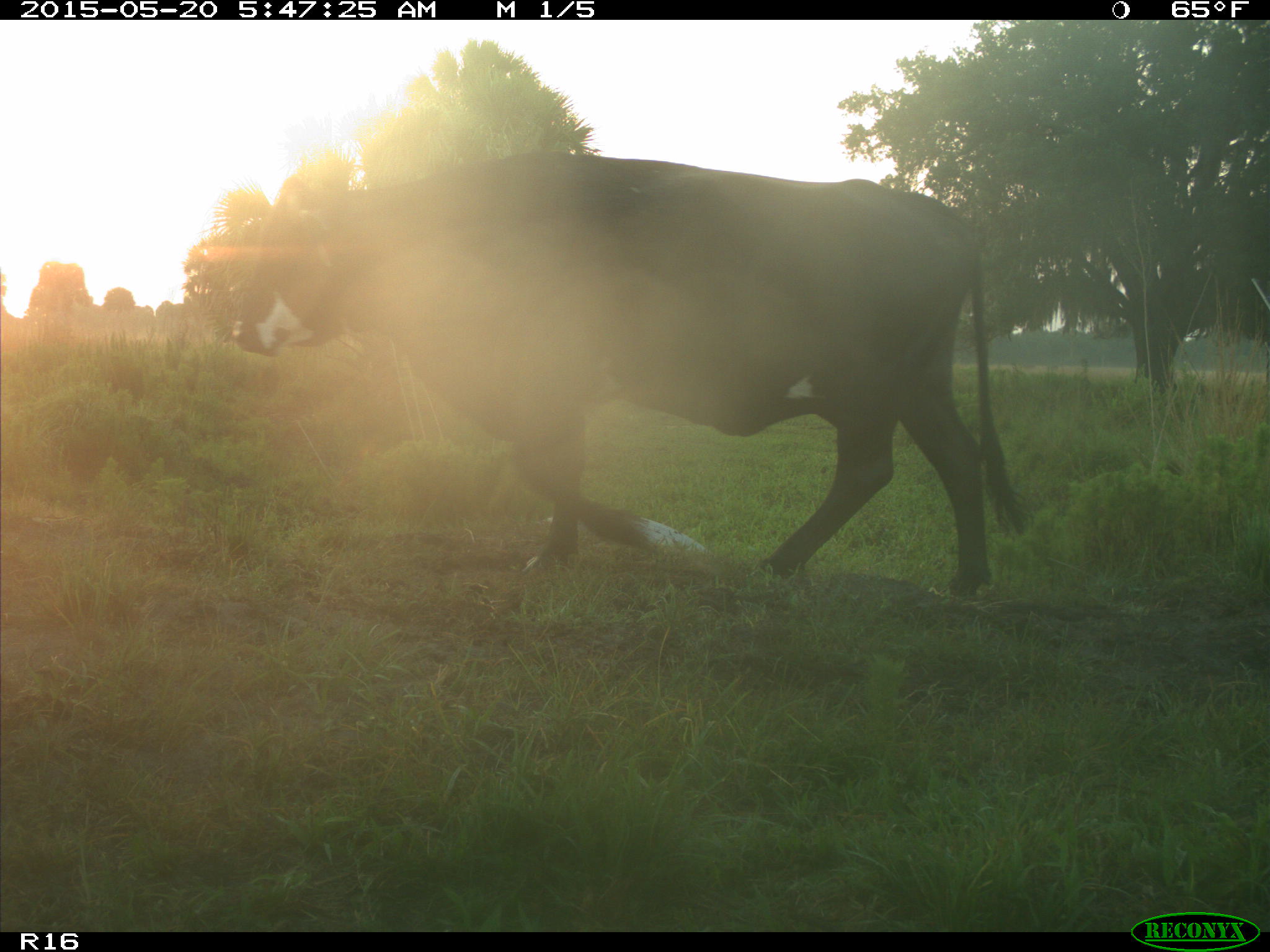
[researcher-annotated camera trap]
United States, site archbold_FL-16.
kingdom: Animalia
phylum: Chordata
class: Mammalia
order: Artiodactyla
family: Bovidae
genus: Bos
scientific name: Bos taurus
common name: domestic cow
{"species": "Bos taurus (domestic cow)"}